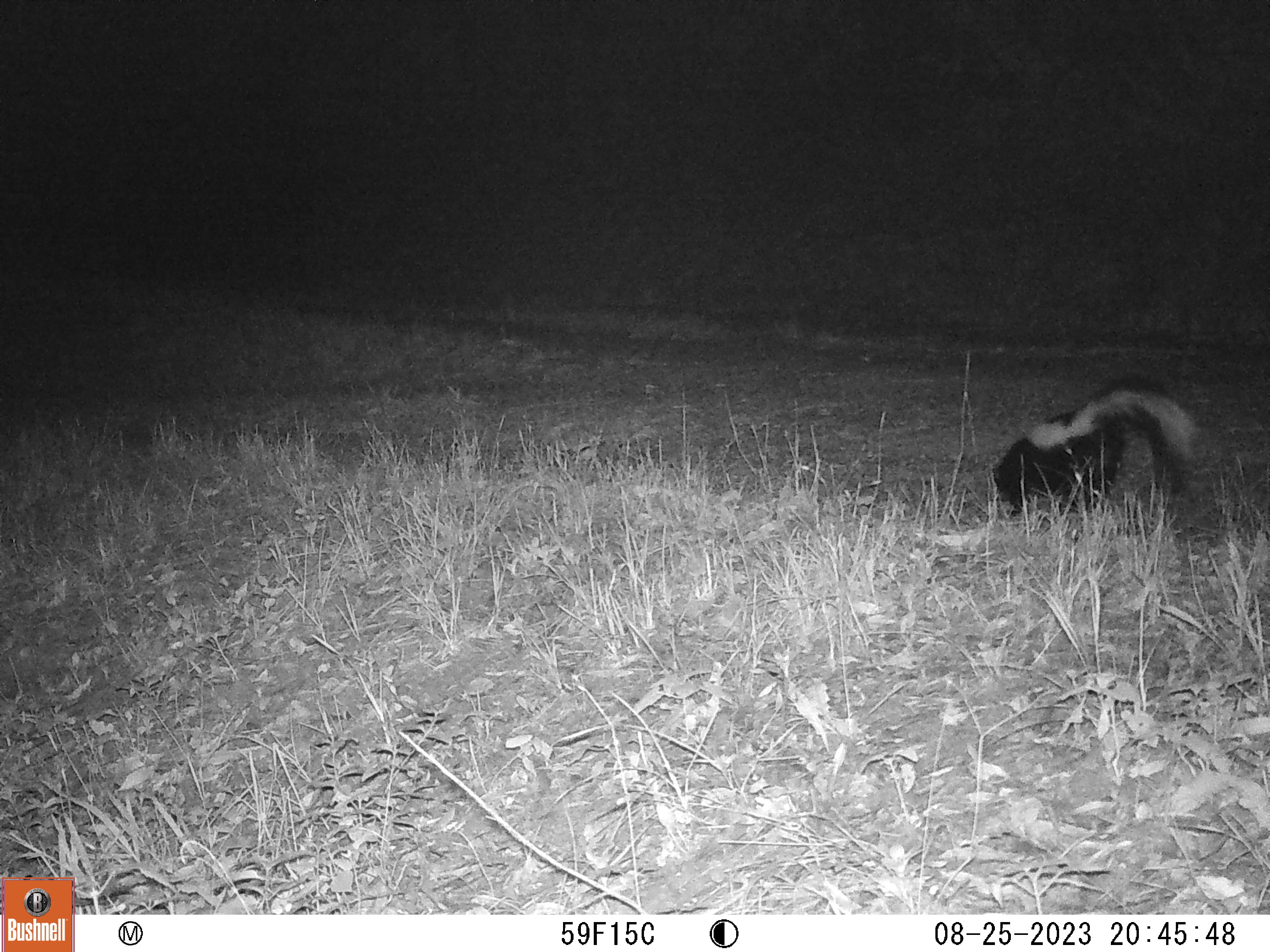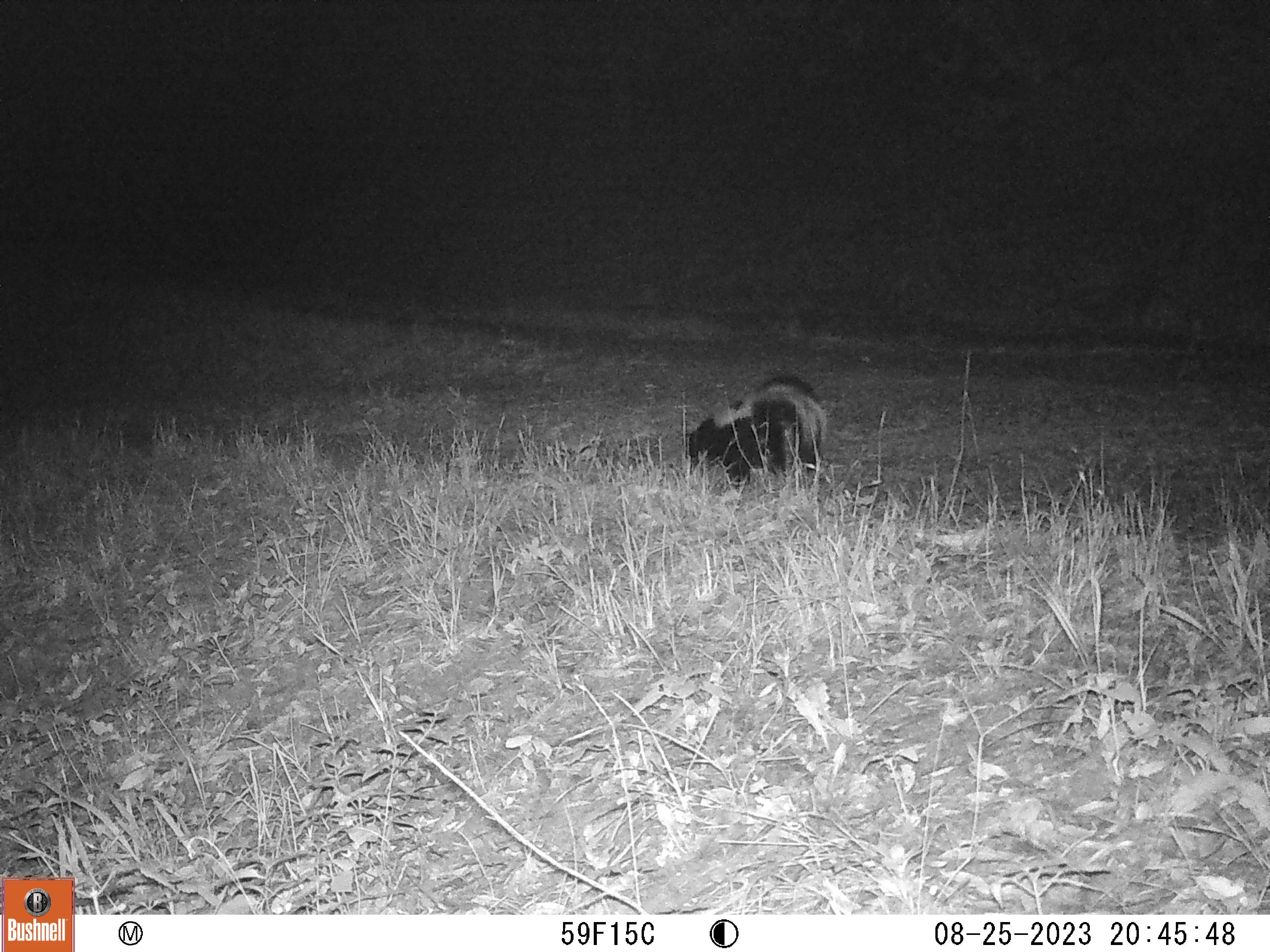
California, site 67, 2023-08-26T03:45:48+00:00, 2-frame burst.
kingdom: Animalia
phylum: Chordata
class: Mammalia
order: Carnivora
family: Mephitidae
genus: Mephitis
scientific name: Mephitis mephitis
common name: striped skunk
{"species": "striped skunk (Mephitis mephitis)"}